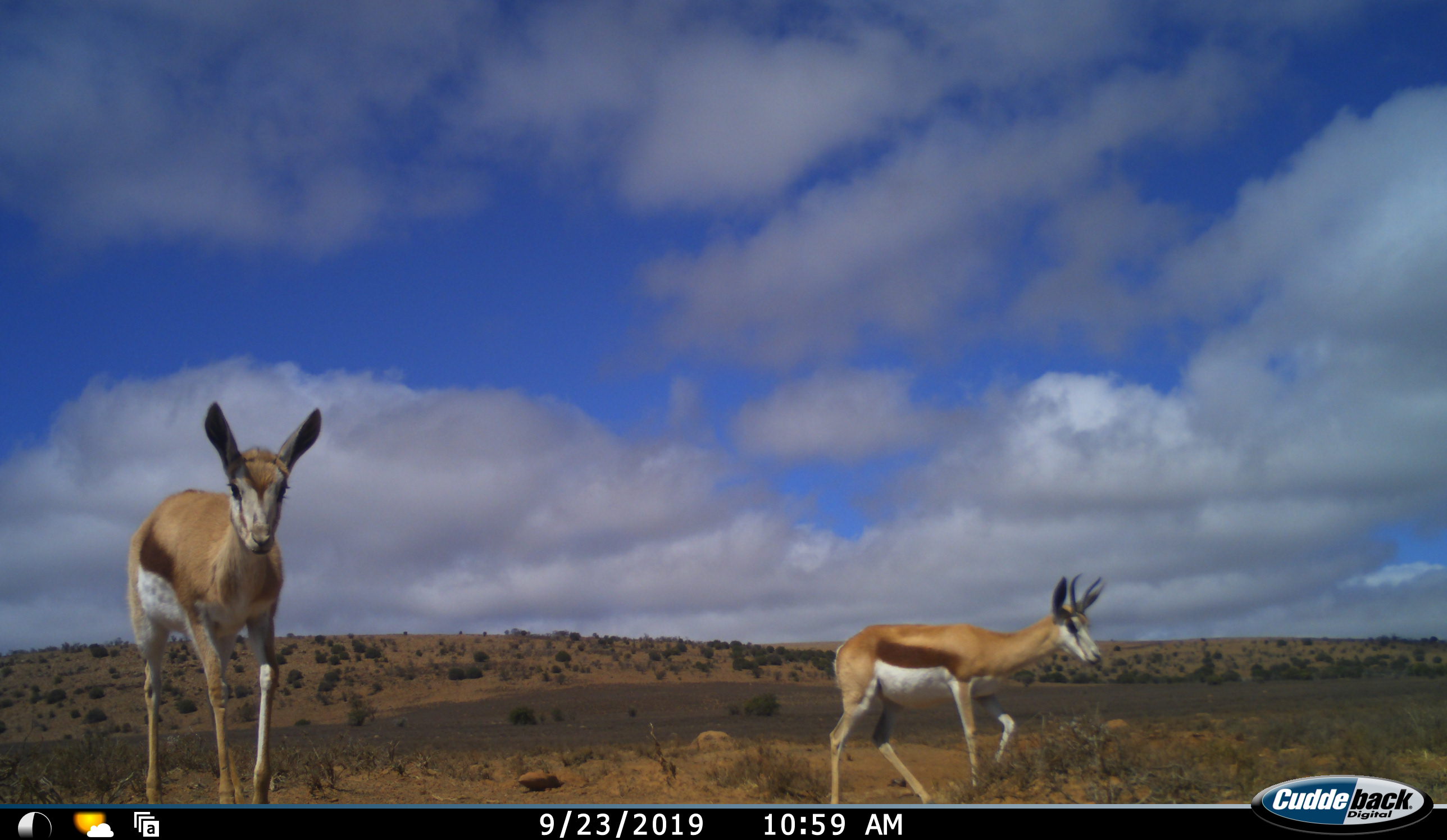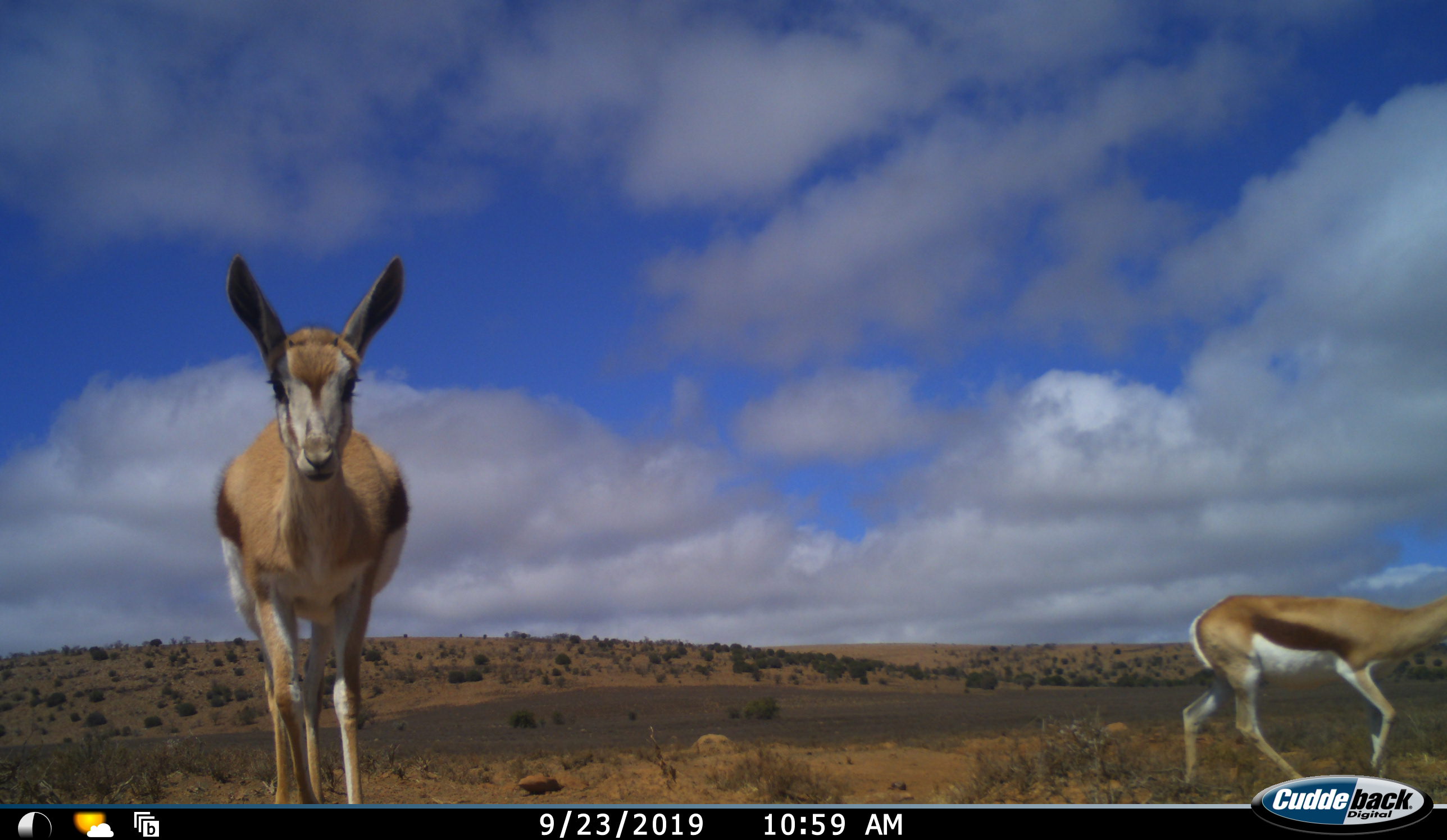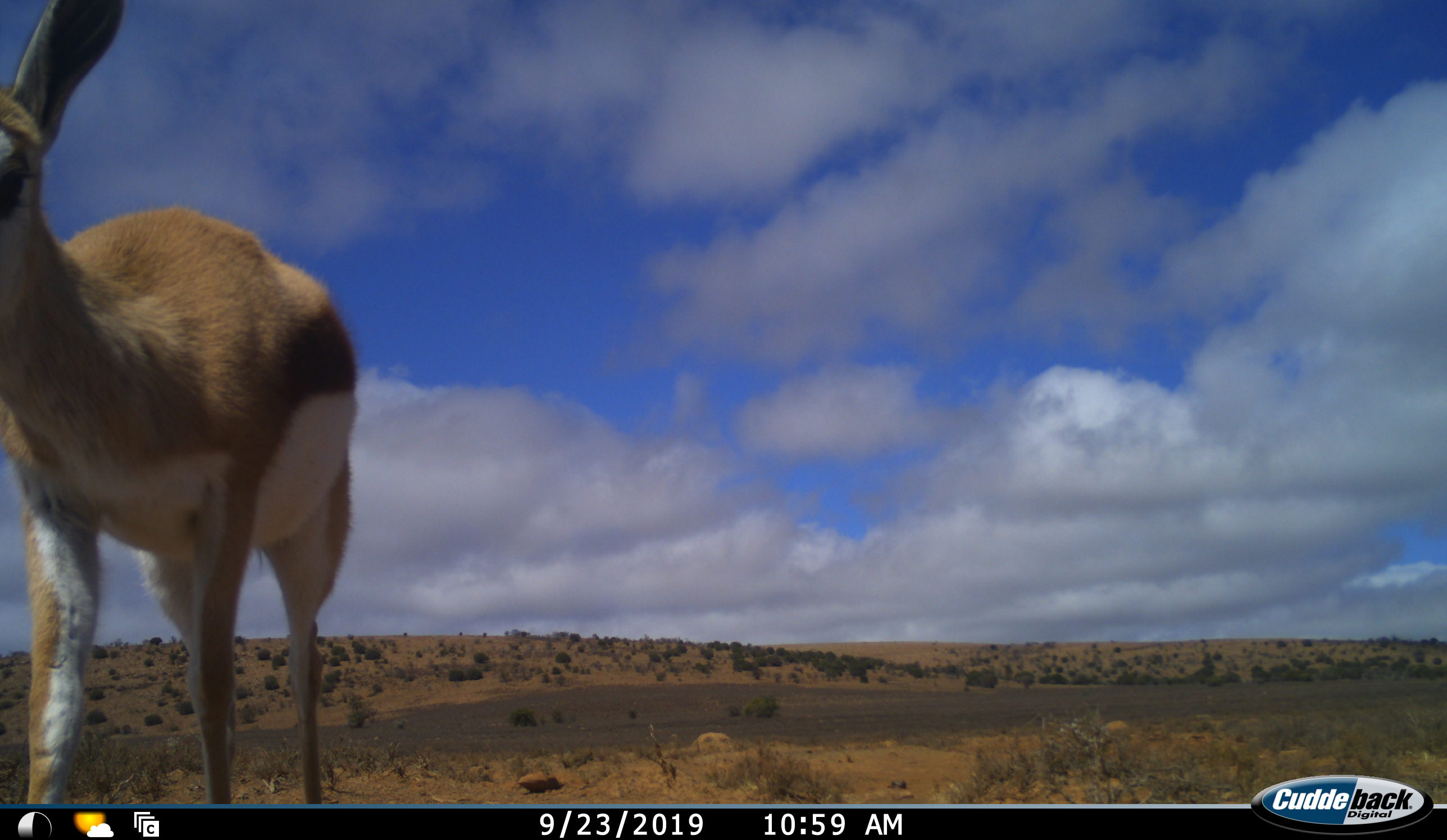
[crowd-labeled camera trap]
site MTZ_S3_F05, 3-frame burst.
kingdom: Animalia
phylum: Chordata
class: Mammalia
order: Artiodactyla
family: Bovidae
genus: Antidorcas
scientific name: Antidorcas marsupialis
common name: springbok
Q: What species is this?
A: Springbok (Antidorcas marsupialis).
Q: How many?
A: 2.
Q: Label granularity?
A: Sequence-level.